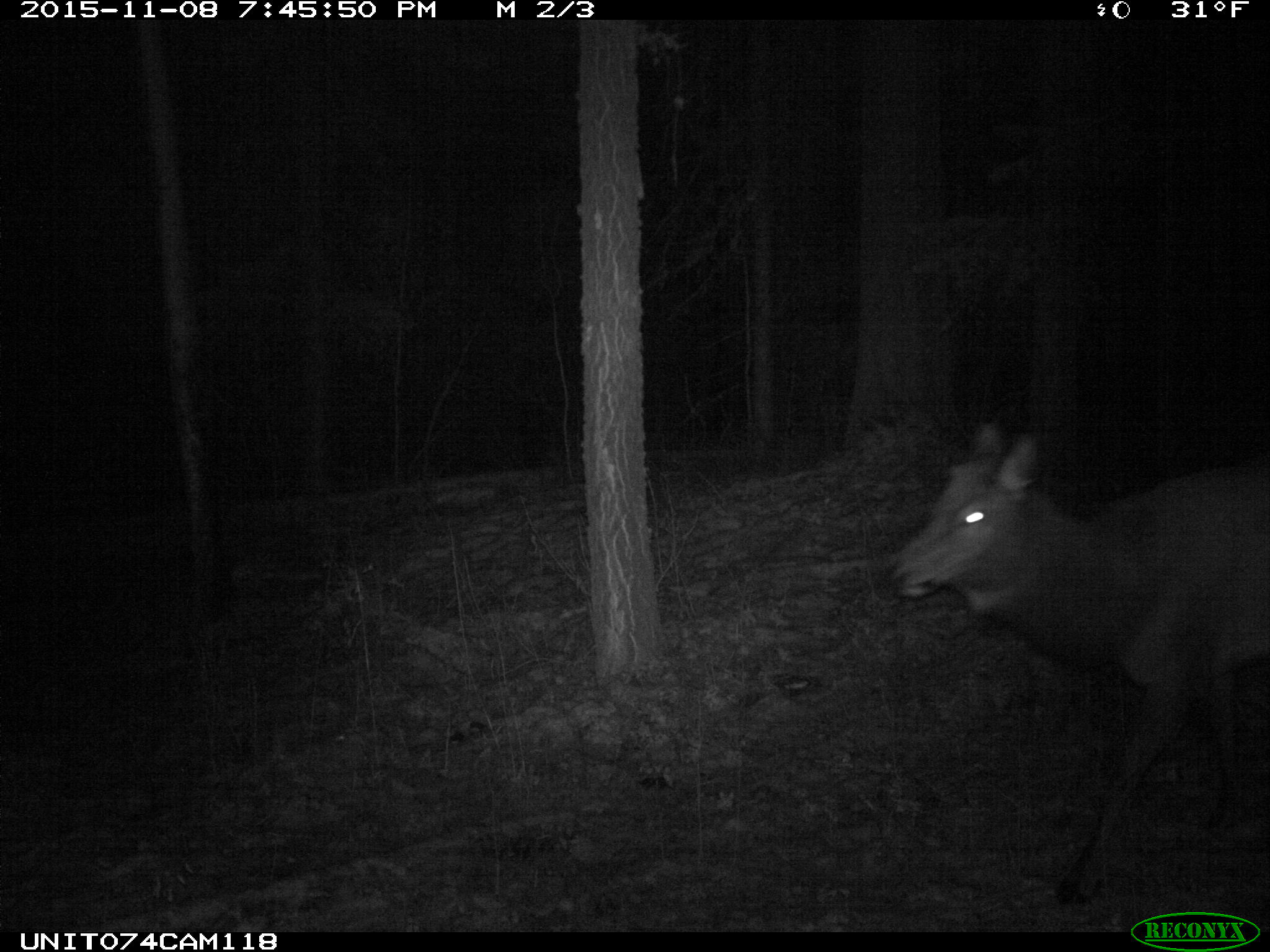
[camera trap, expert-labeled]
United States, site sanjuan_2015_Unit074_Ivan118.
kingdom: Animalia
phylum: Chordata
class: Mammalia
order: Artiodactyla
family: Cervidae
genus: Cervus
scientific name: Cervus elaphus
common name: red deer